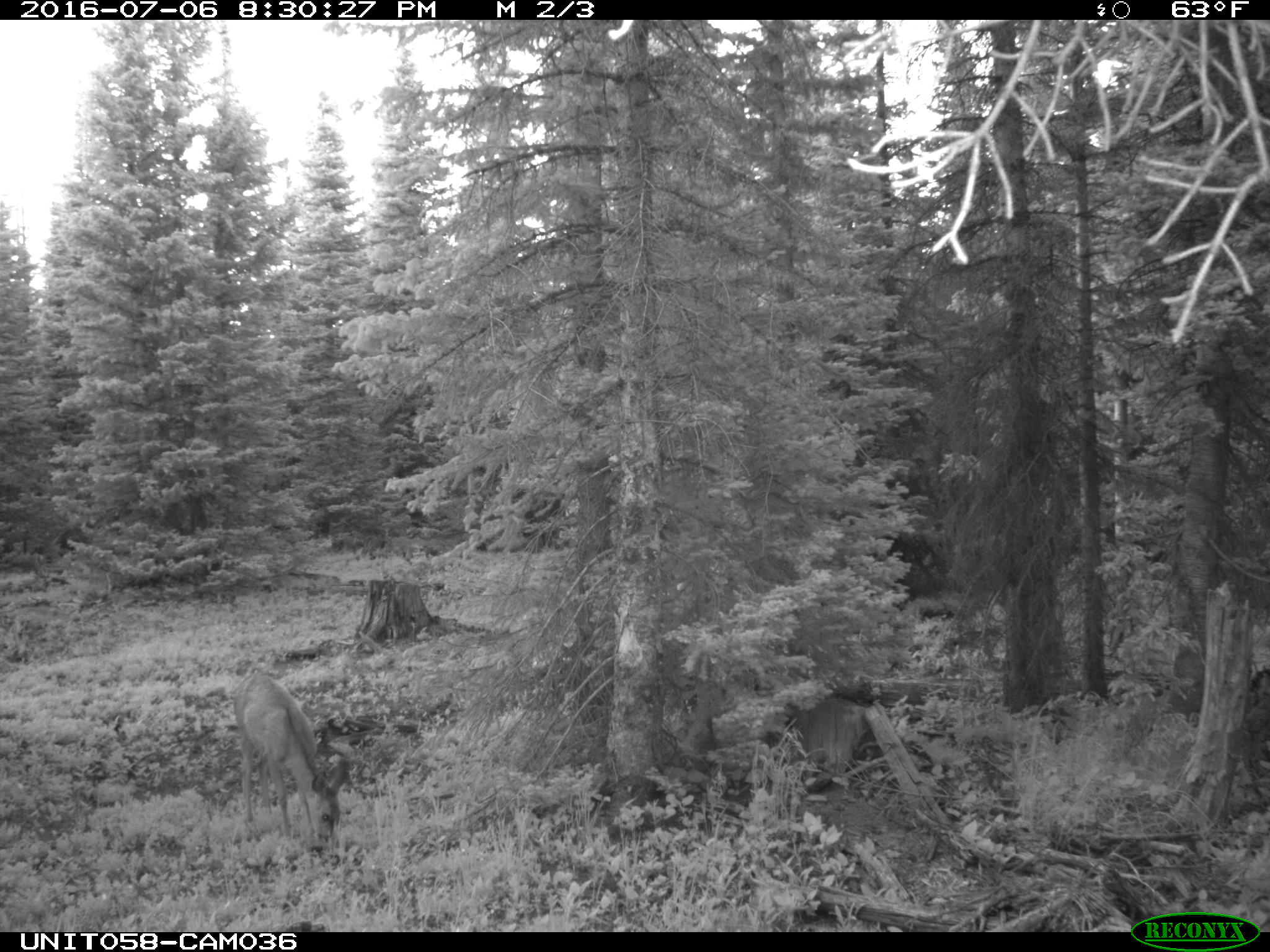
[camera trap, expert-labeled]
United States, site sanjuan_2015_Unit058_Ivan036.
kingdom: Animalia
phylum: Chordata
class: Mammalia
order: Artiodactyla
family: Cervidae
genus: Odocoileus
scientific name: Odocoileus hemionus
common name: mule deer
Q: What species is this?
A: Odocoileus hemionus (mule deer).